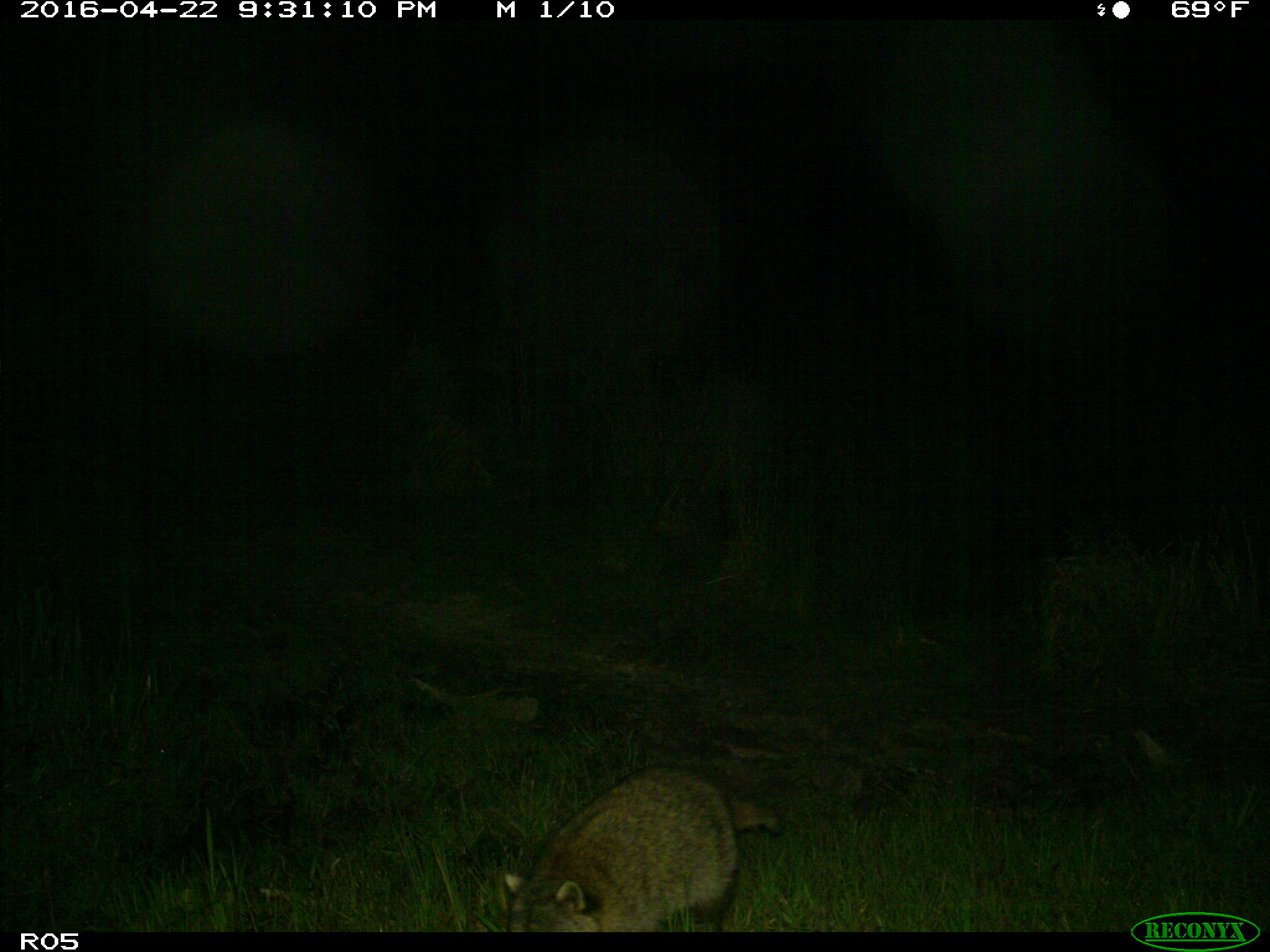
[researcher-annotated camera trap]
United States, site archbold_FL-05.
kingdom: Animalia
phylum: Chordata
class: Mammalia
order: Carnivora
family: Procyonidae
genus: Procyon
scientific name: Procyon lotor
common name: common raccoon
Procyon lotor (common raccoon).